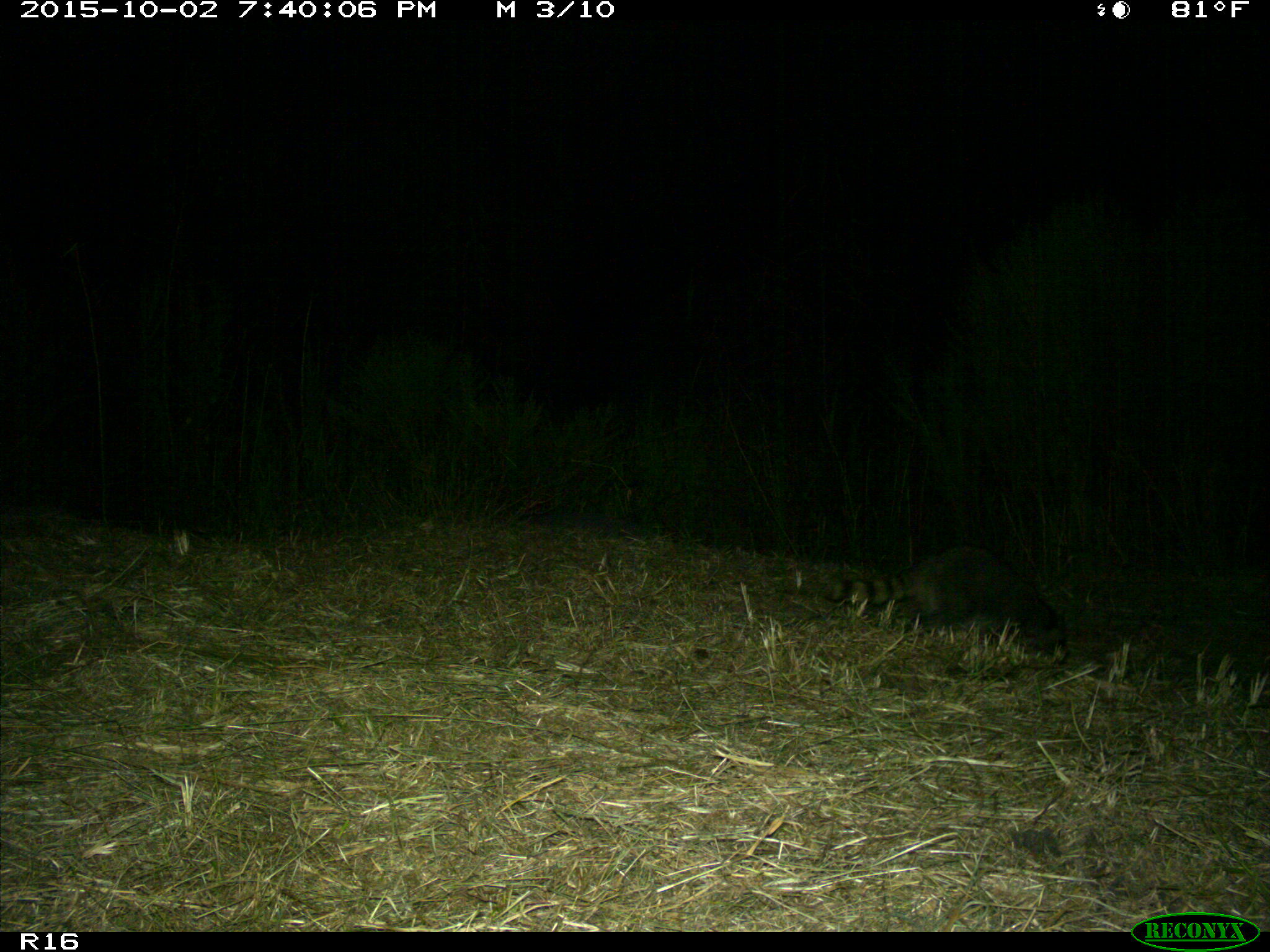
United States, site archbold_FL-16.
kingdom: Animalia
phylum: Chordata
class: Mammalia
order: Carnivora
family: Procyonidae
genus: Procyon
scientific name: Procyon lotor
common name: common raccoon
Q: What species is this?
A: Procyon lotor (common raccoon).